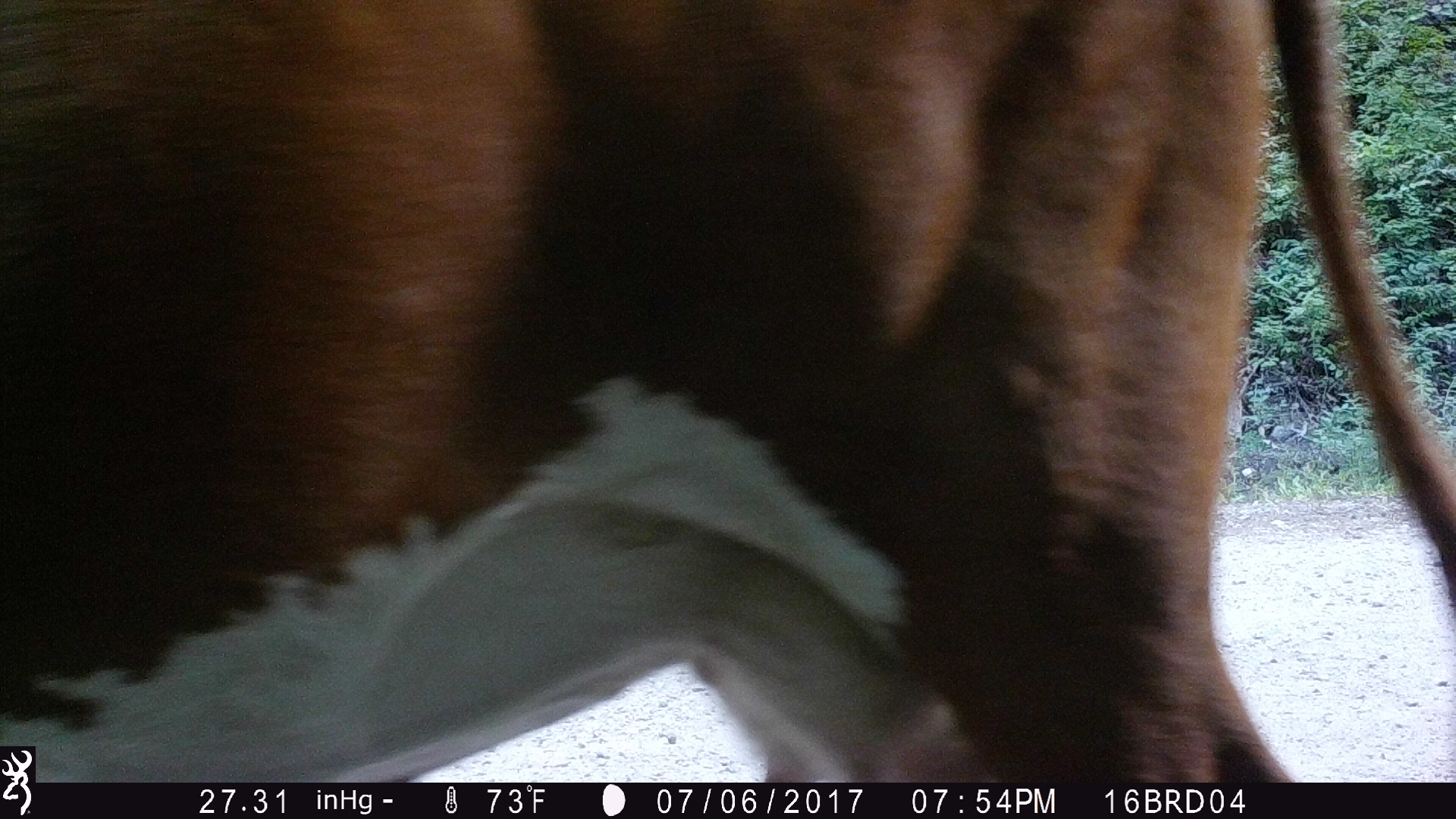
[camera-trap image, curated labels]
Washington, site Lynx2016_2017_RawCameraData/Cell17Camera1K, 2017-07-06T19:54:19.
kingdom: Animalia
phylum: Chordata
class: Mammalia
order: Artiodactyla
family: Bovidae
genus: Bos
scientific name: Bos taurus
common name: domestic cattle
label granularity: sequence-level